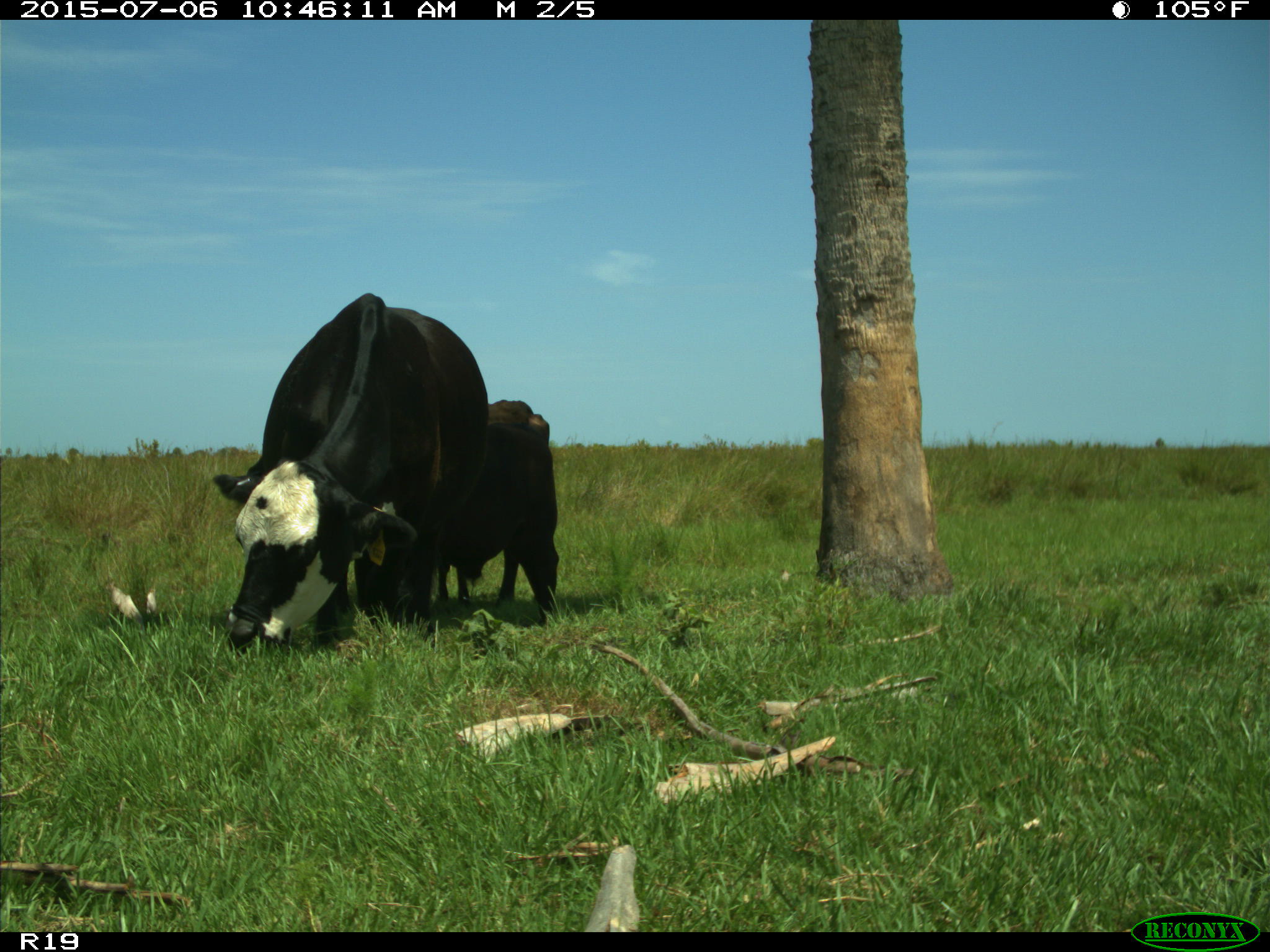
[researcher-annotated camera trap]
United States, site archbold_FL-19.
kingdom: Animalia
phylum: Chordata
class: Mammalia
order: Artiodactyla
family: Bovidae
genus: Bos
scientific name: Bos taurus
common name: domestic cow